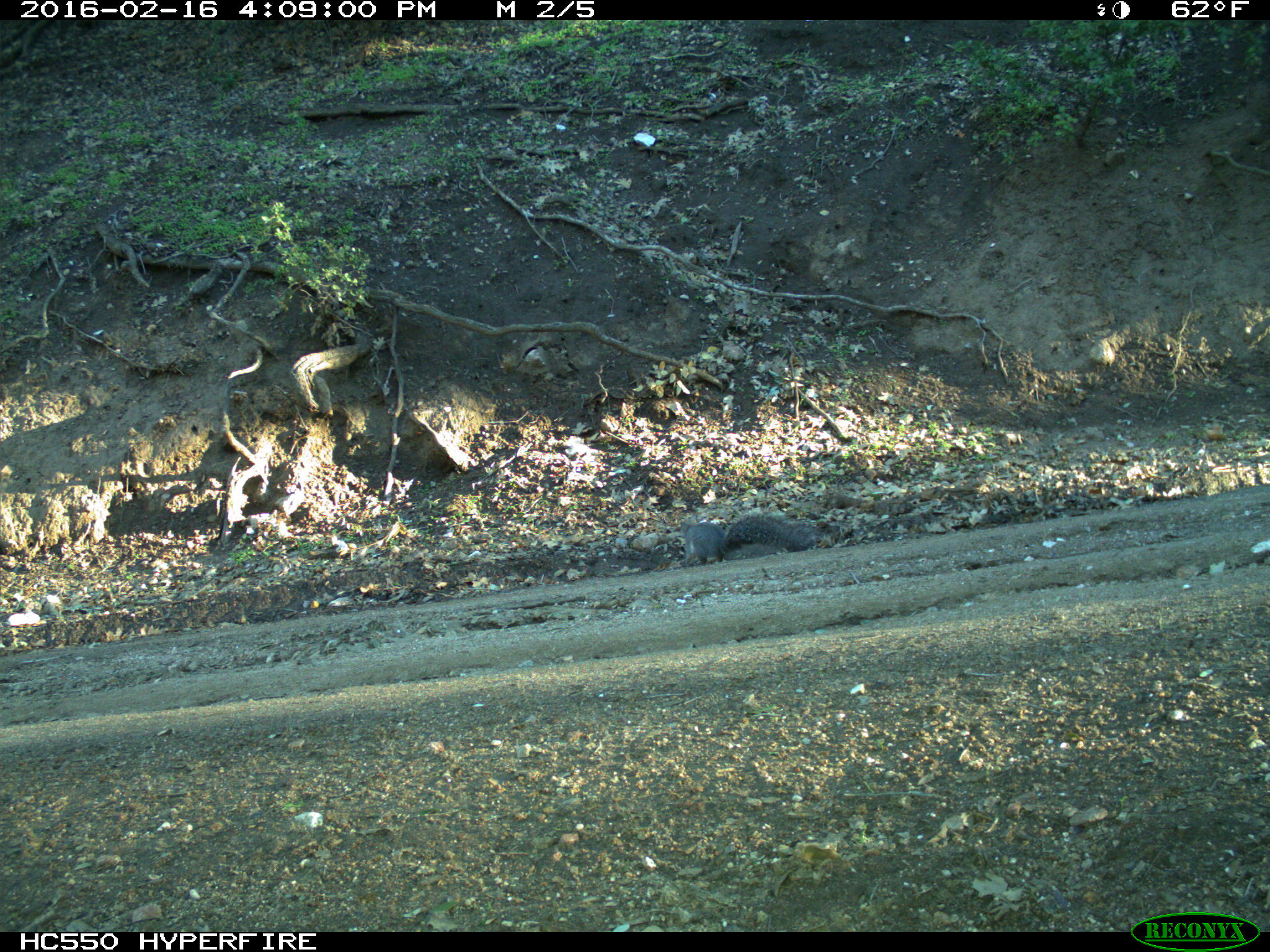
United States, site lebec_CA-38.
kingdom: Animalia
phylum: Chordata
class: Mammalia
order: Rodentia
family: Sciuridae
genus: Sciurus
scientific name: Sciurus carolinensis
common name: eastern gray squirrel